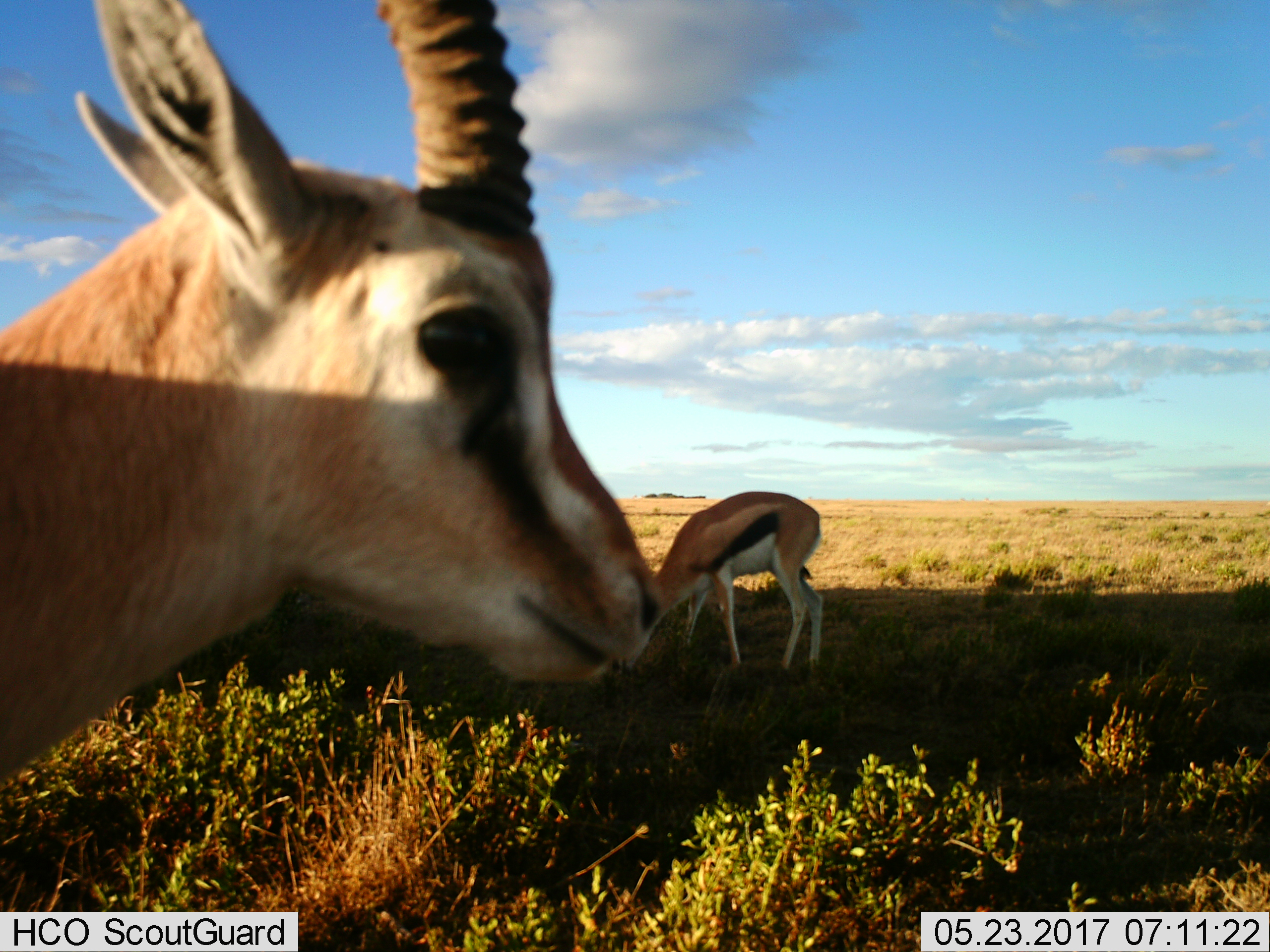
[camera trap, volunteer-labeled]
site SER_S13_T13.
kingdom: Animalia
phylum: Chordata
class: Mammalia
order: Artiodactyla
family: Bovidae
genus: Eudorcas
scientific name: Eudorcas thomsonii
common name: thomson's gazelle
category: gazellethomsons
Gazellethomsons (thomson's gazelle) (Eudorcas thomsonii), count 2. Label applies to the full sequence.